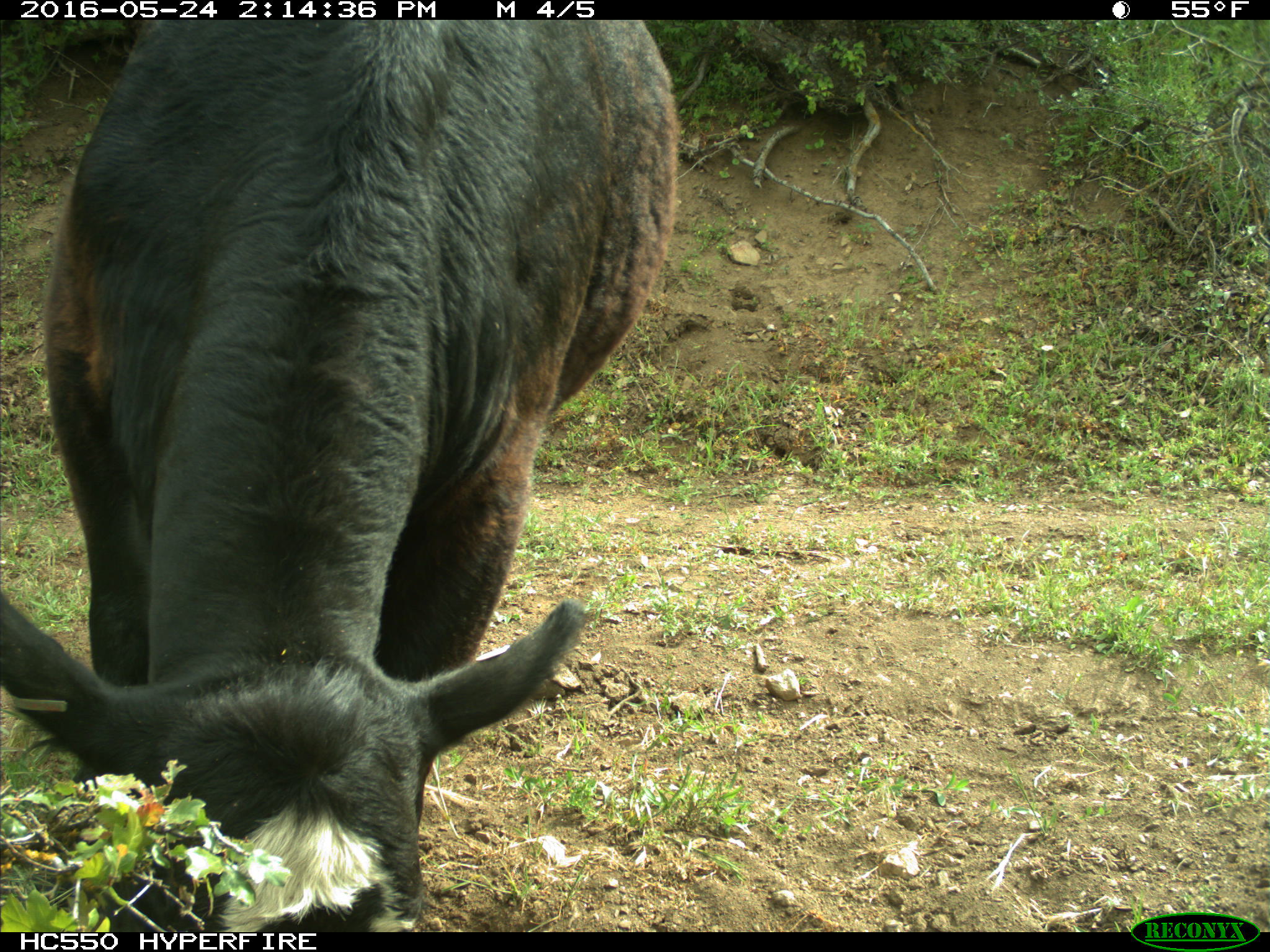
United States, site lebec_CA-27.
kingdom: Animalia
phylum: Chordata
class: Mammalia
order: Artiodactyla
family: Bovidae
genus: Bos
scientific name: Bos taurus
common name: domestic cow